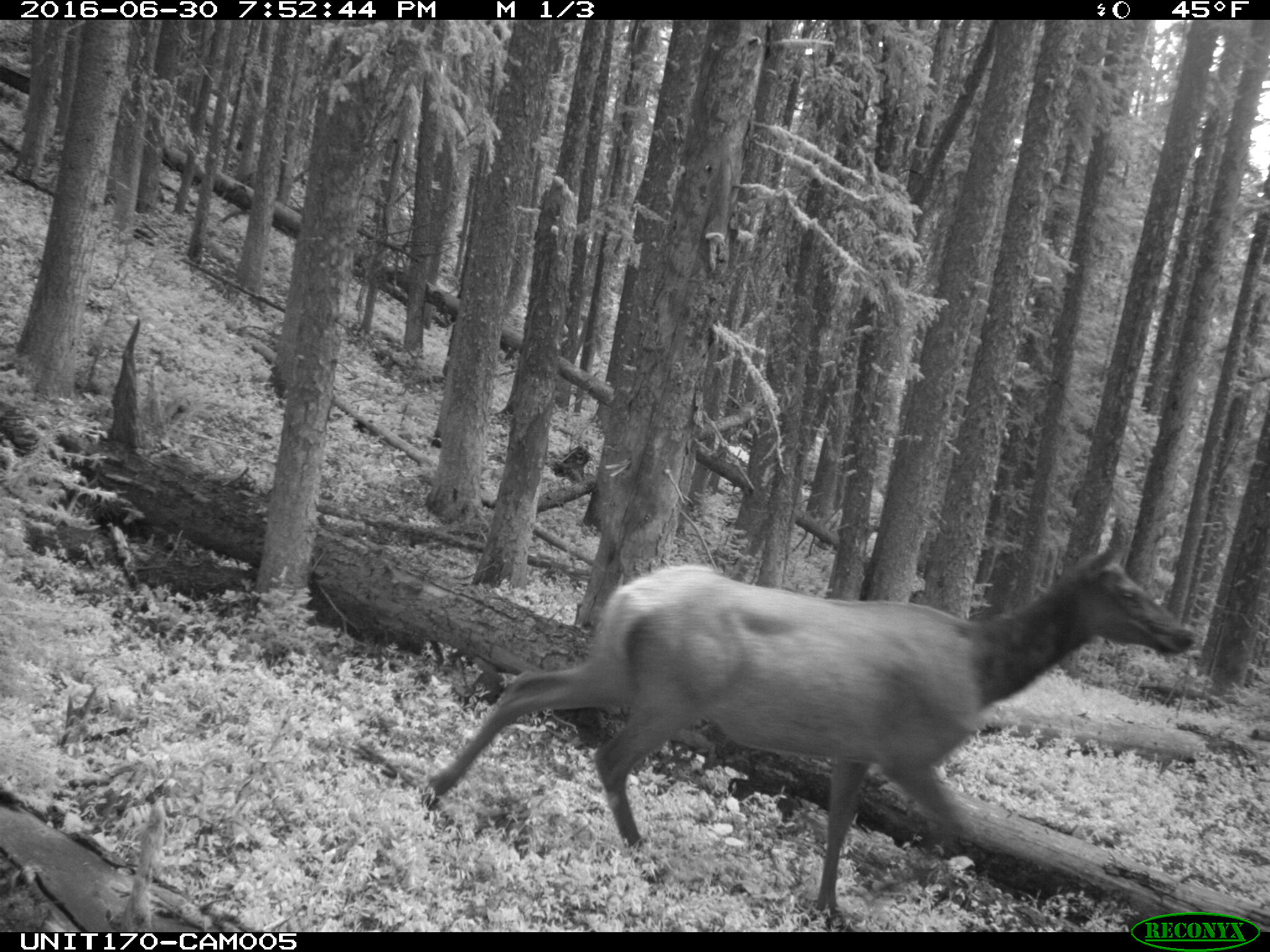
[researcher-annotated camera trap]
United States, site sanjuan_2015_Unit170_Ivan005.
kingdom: Animalia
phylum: Chordata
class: Mammalia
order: Artiodactyla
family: Cervidae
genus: Cervus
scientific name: Cervus elaphus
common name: red deer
Cervus elaphus (red deer).